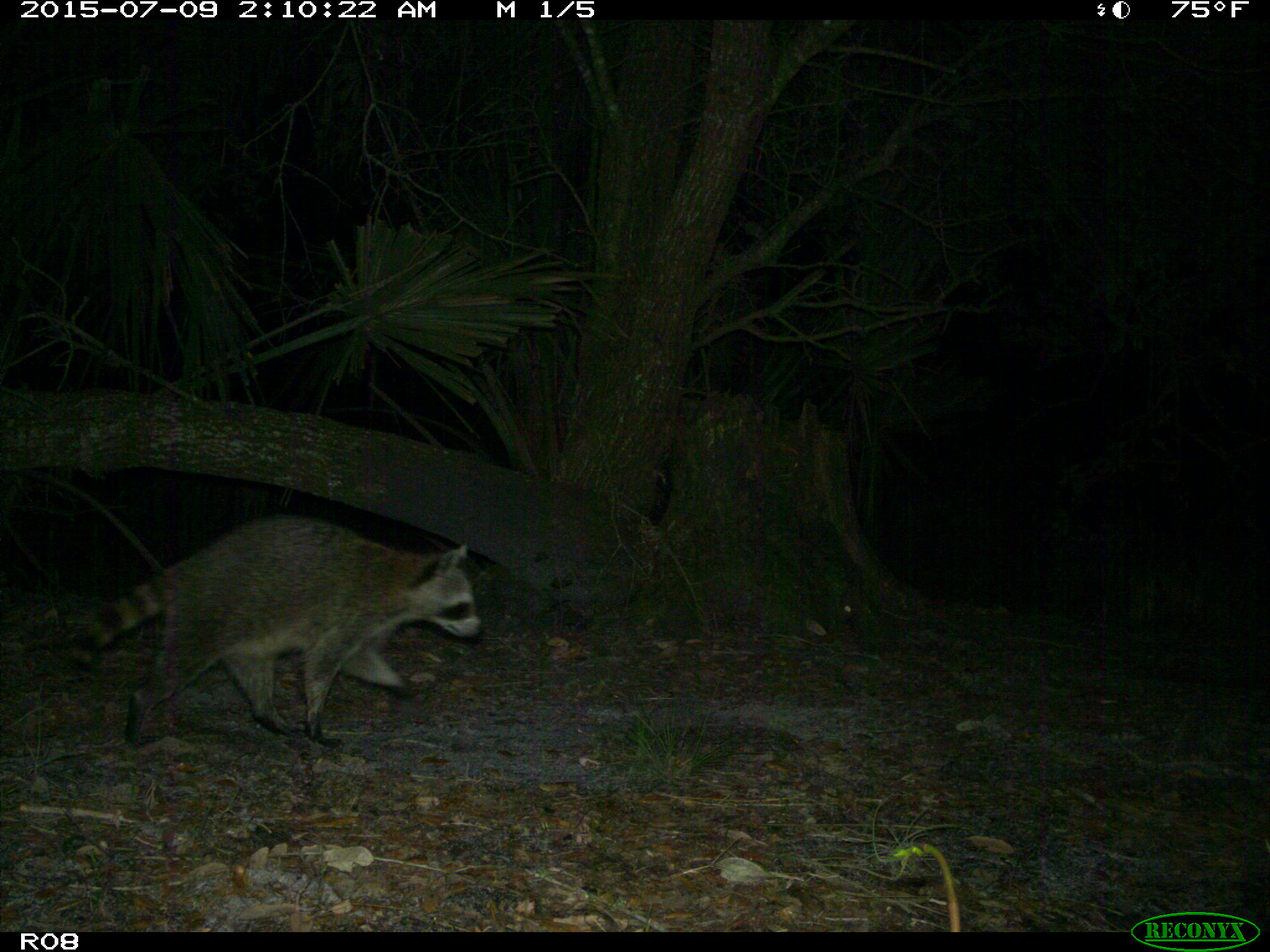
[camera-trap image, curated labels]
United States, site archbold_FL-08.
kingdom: Animalia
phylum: Chordata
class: Mammalia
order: Carnivora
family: Procyonidae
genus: Procyon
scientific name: Procyon lotor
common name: common raccoon